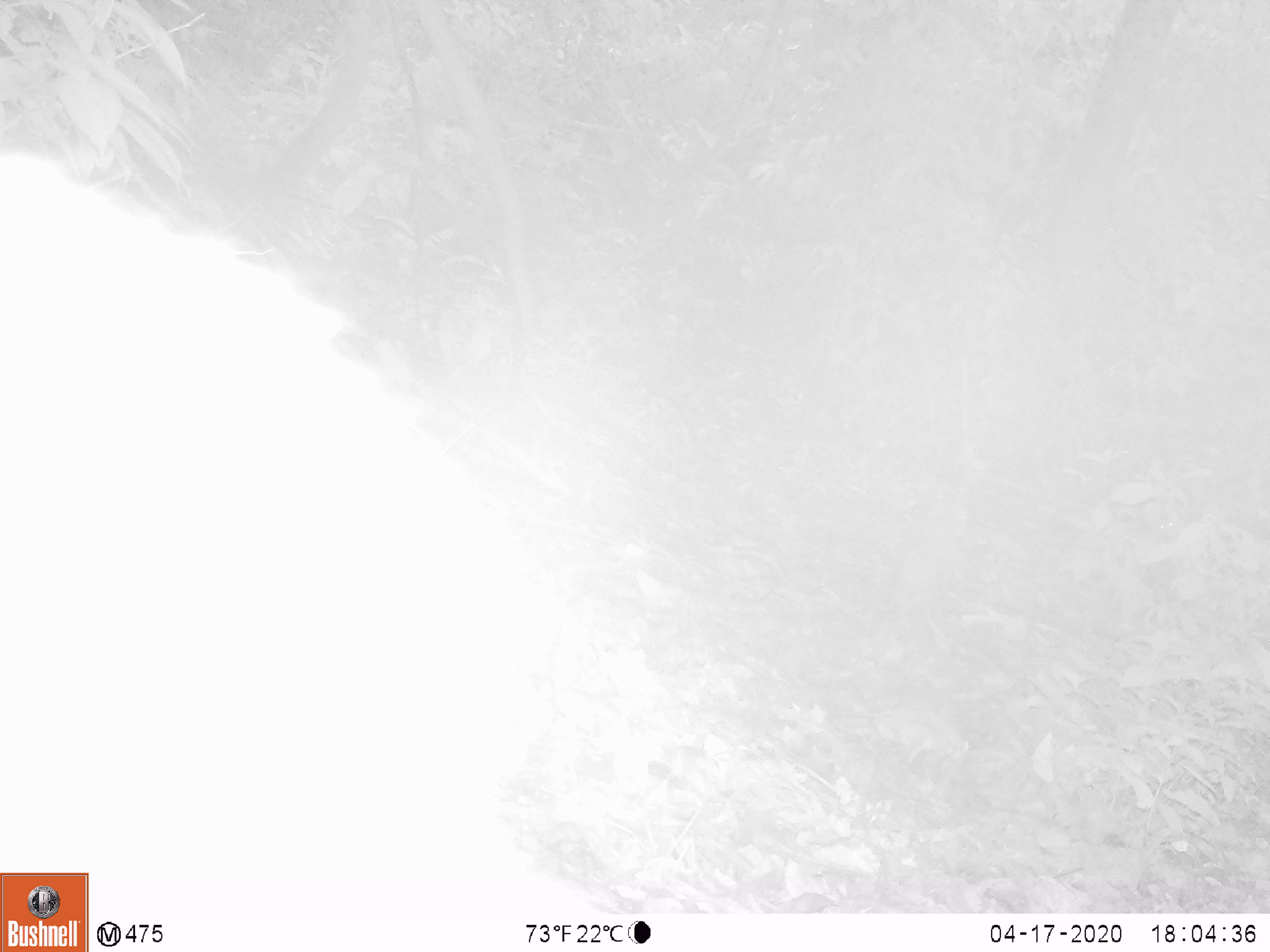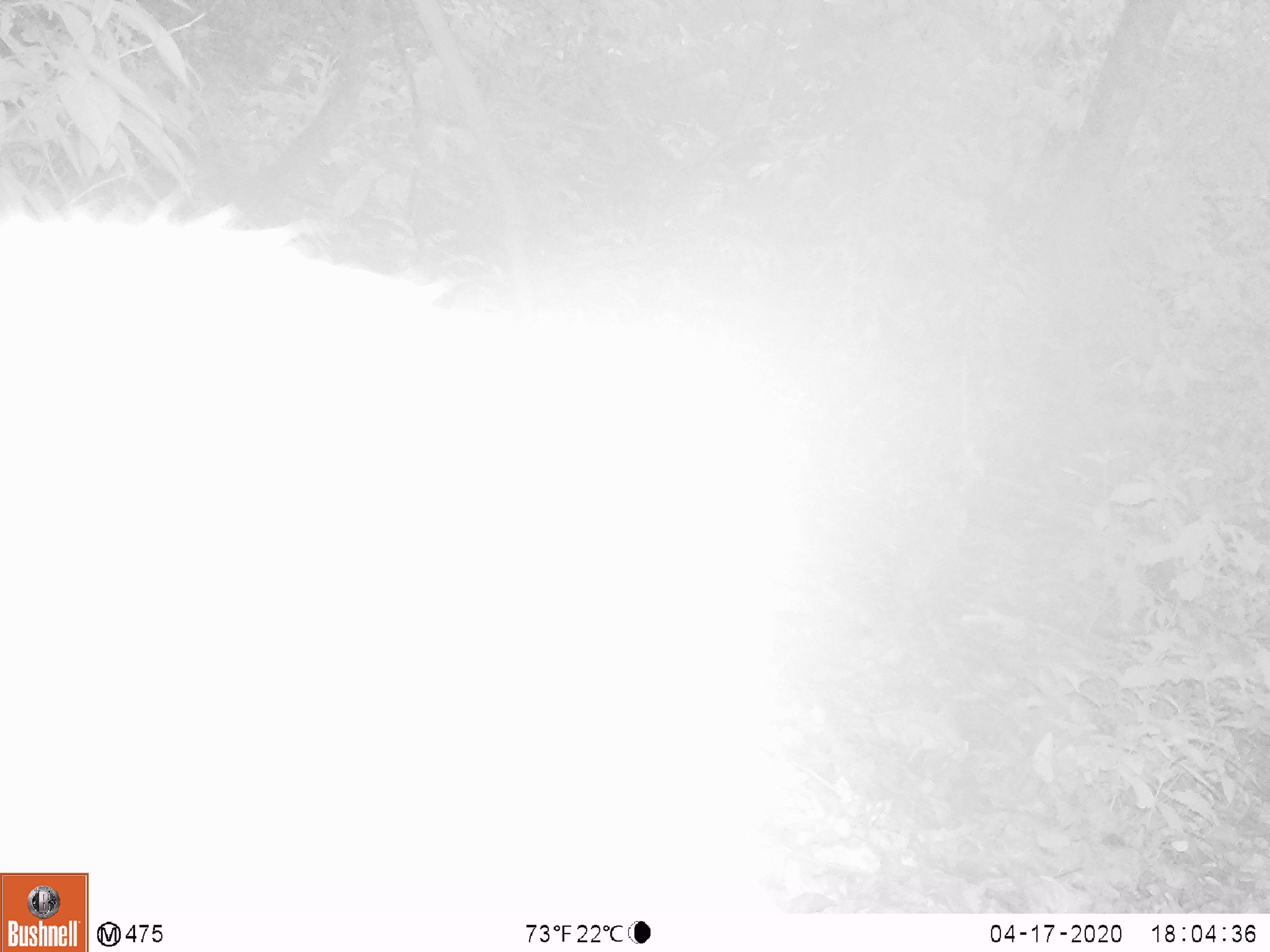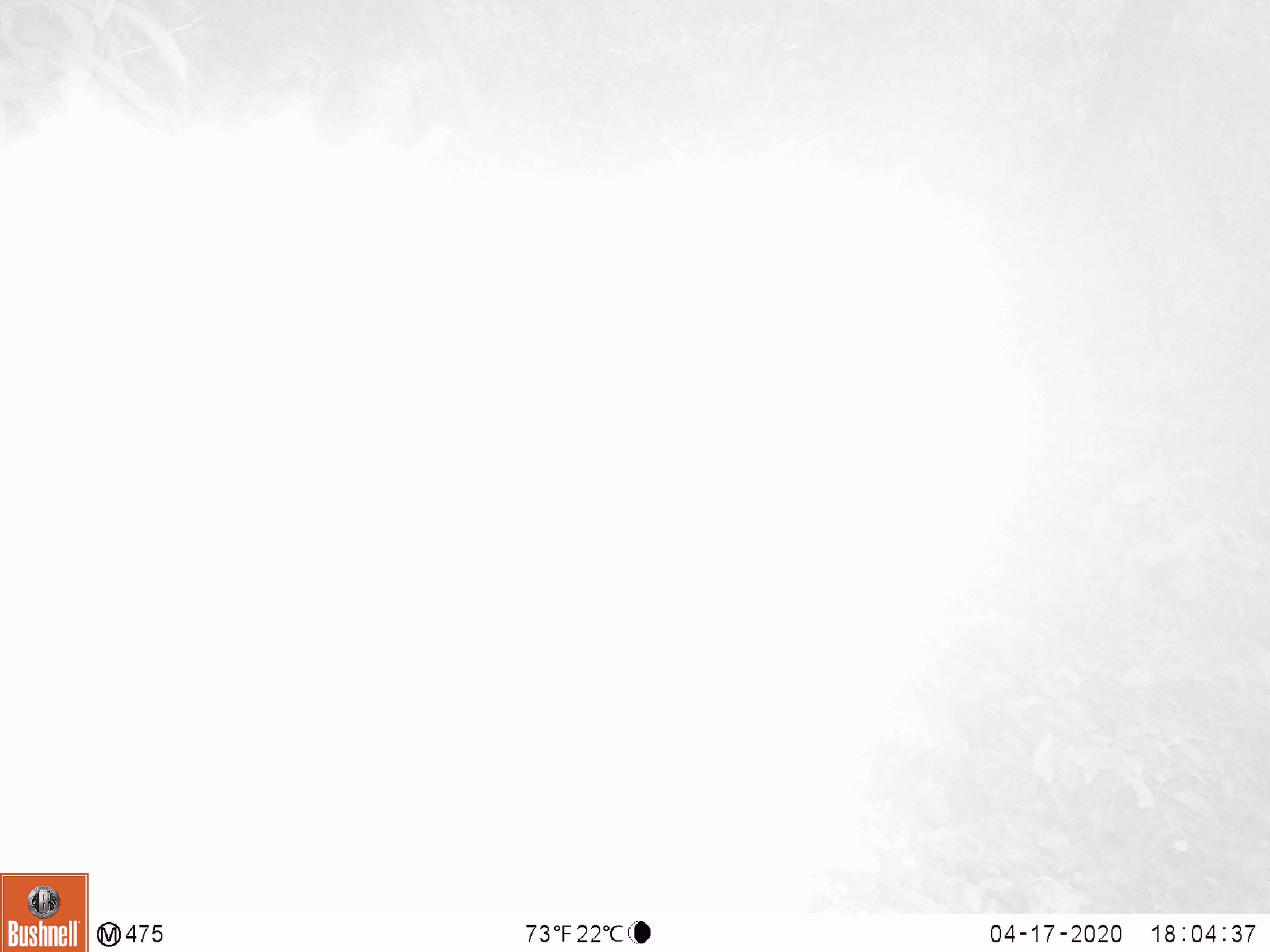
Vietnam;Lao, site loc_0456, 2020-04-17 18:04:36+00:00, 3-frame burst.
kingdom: Animalia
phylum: Chordata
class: Mammalia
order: Primates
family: Cercopithecidae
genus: Macaca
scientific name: Macaca nemestrina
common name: pig-tailed macaque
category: pig tailed macaque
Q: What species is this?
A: Pig tailed macaque (pig-tailed macaque) (Macaca nemestrina).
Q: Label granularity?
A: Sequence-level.